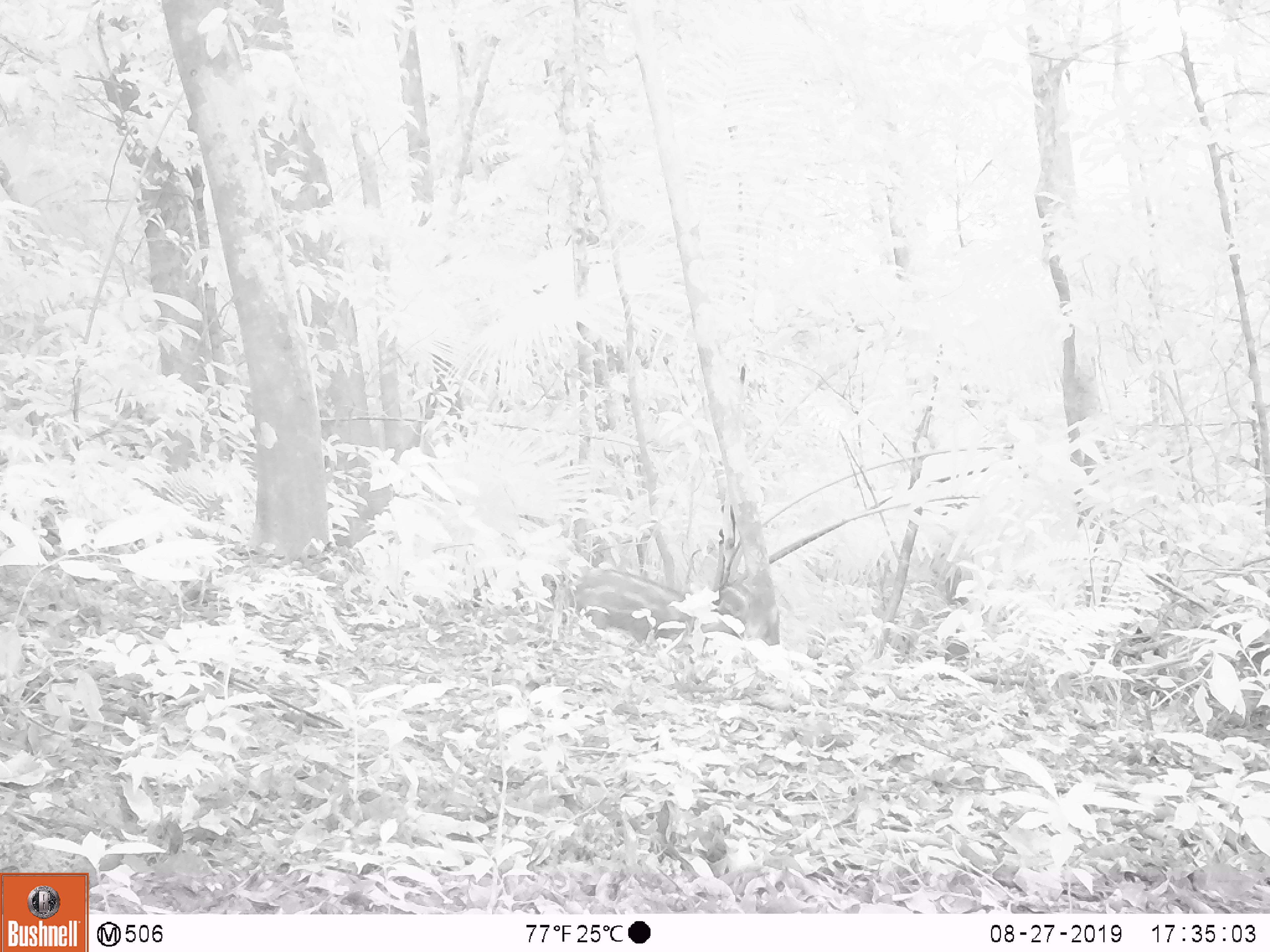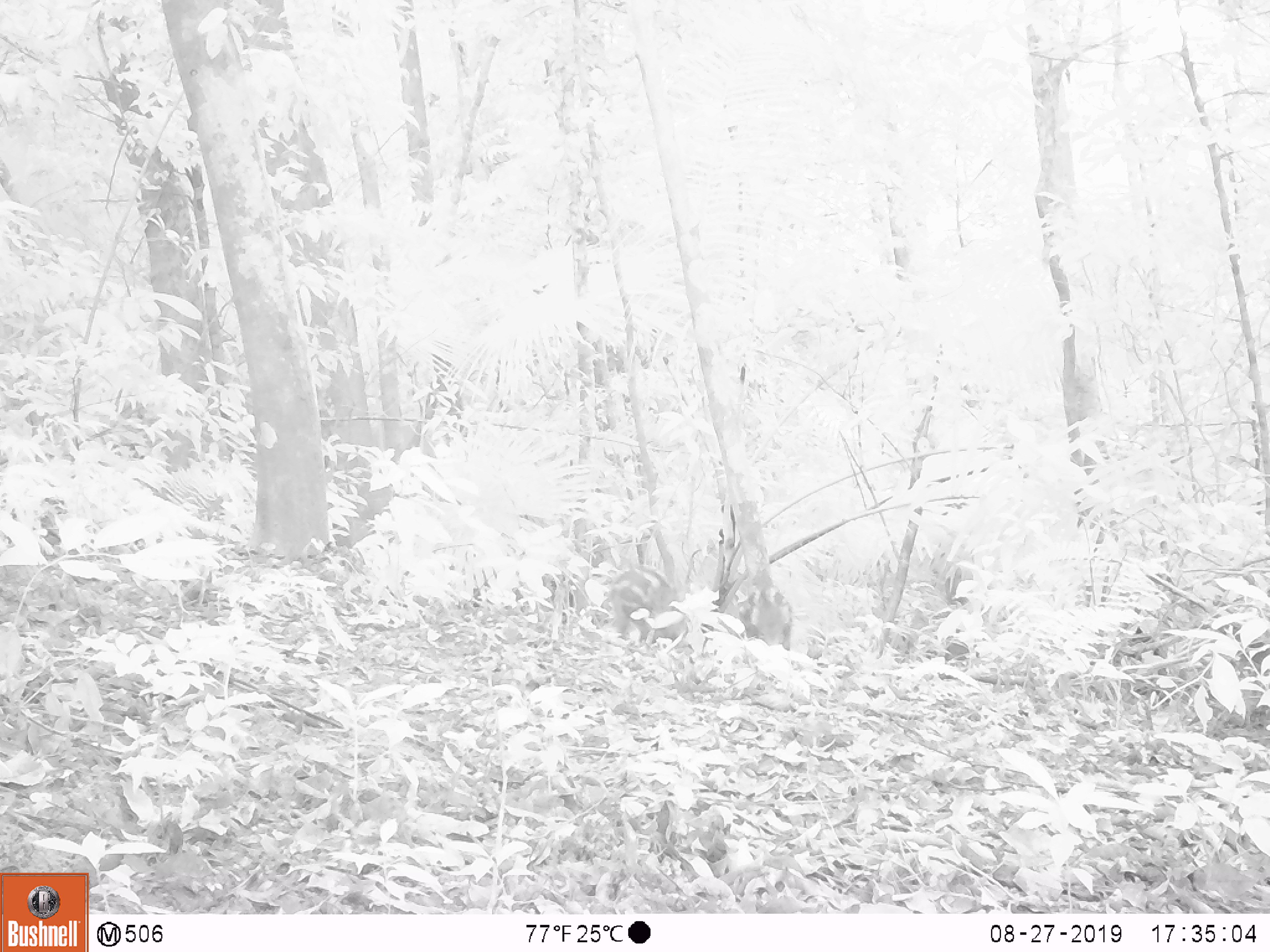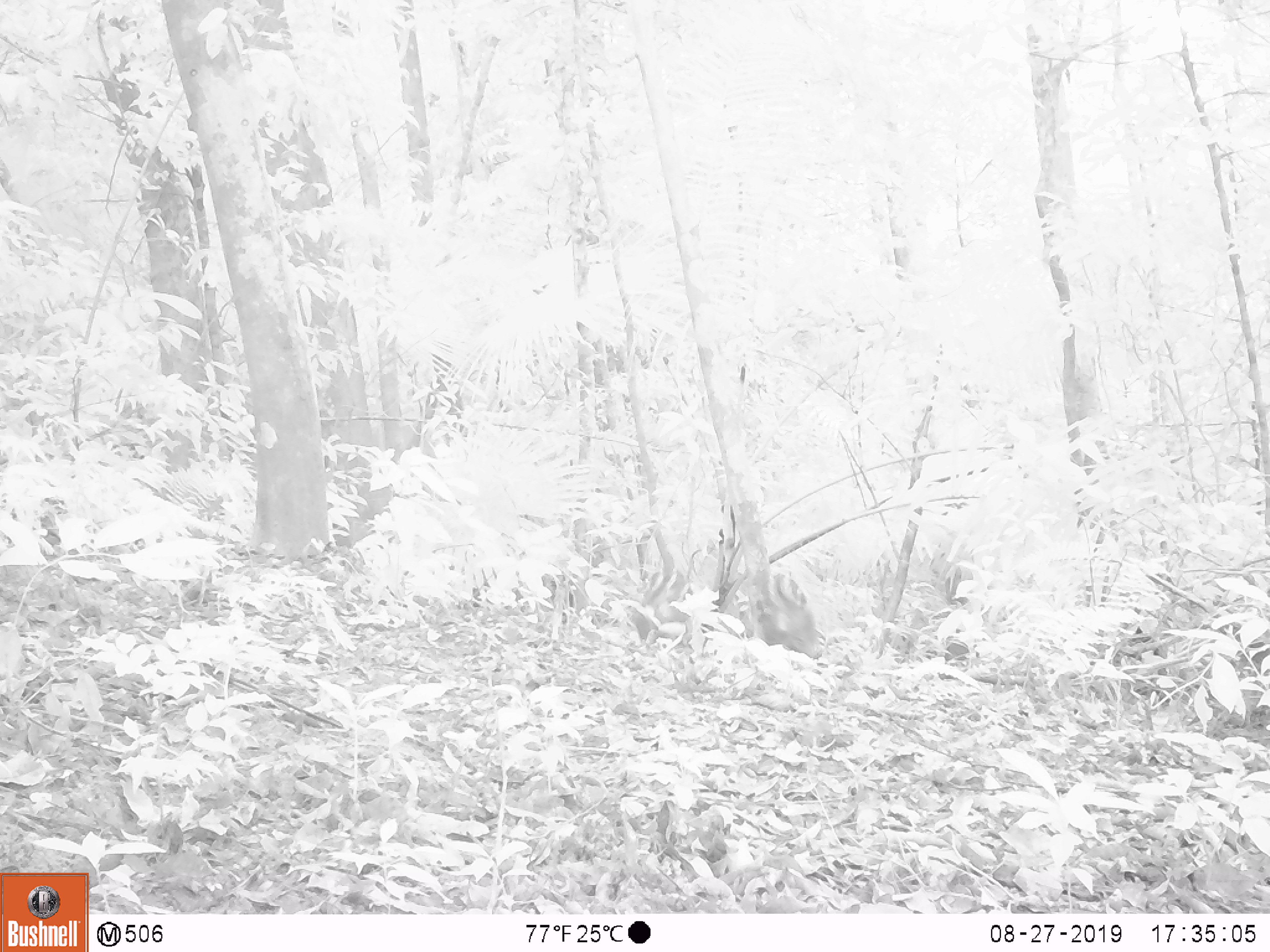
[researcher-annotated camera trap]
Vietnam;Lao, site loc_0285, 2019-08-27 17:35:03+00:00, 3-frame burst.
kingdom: Animalia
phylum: Chordata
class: Mammalia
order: Artiodactyla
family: Suidae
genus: Sus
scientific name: Sus scrofa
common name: eurasian wild pig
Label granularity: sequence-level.